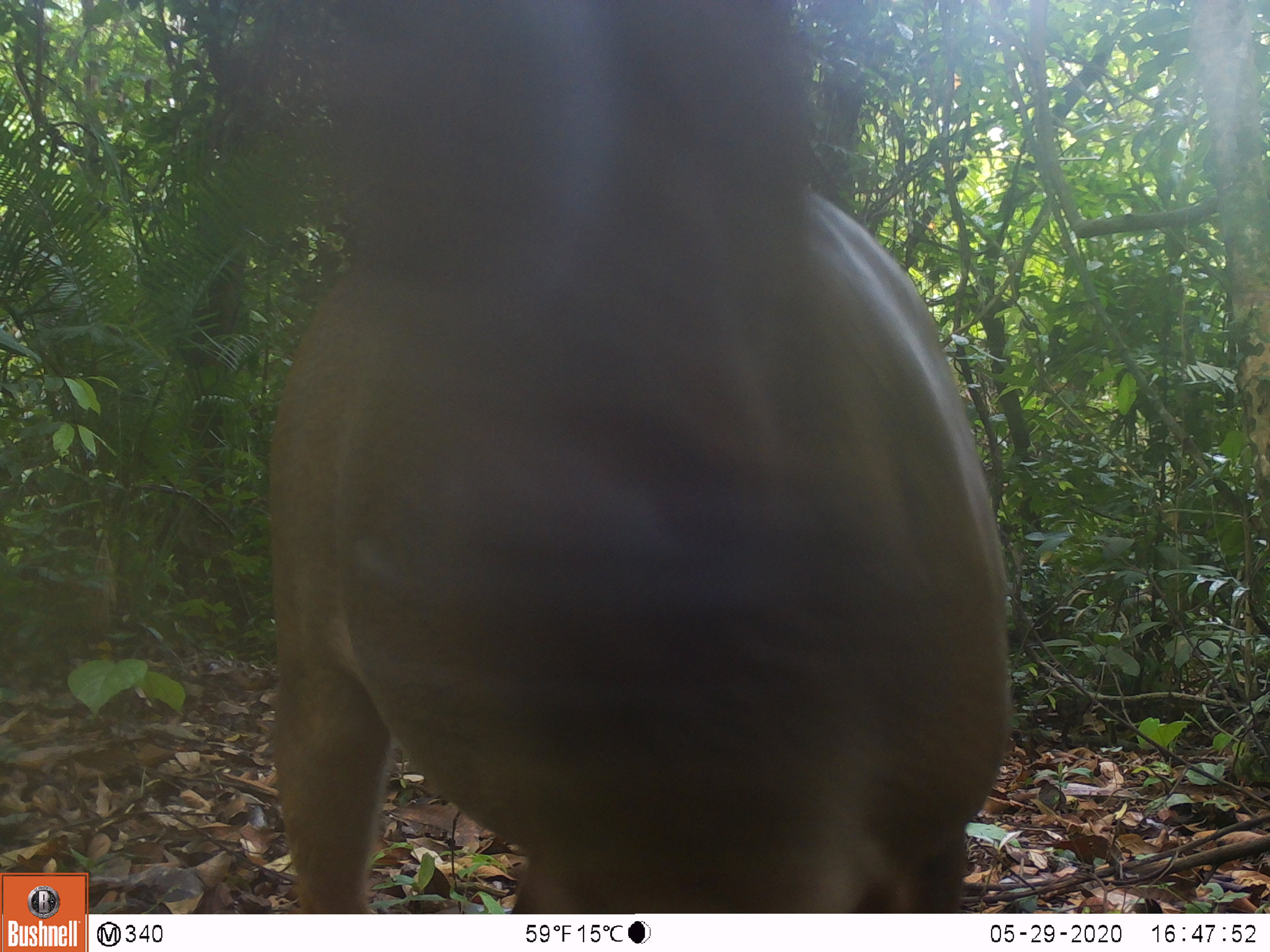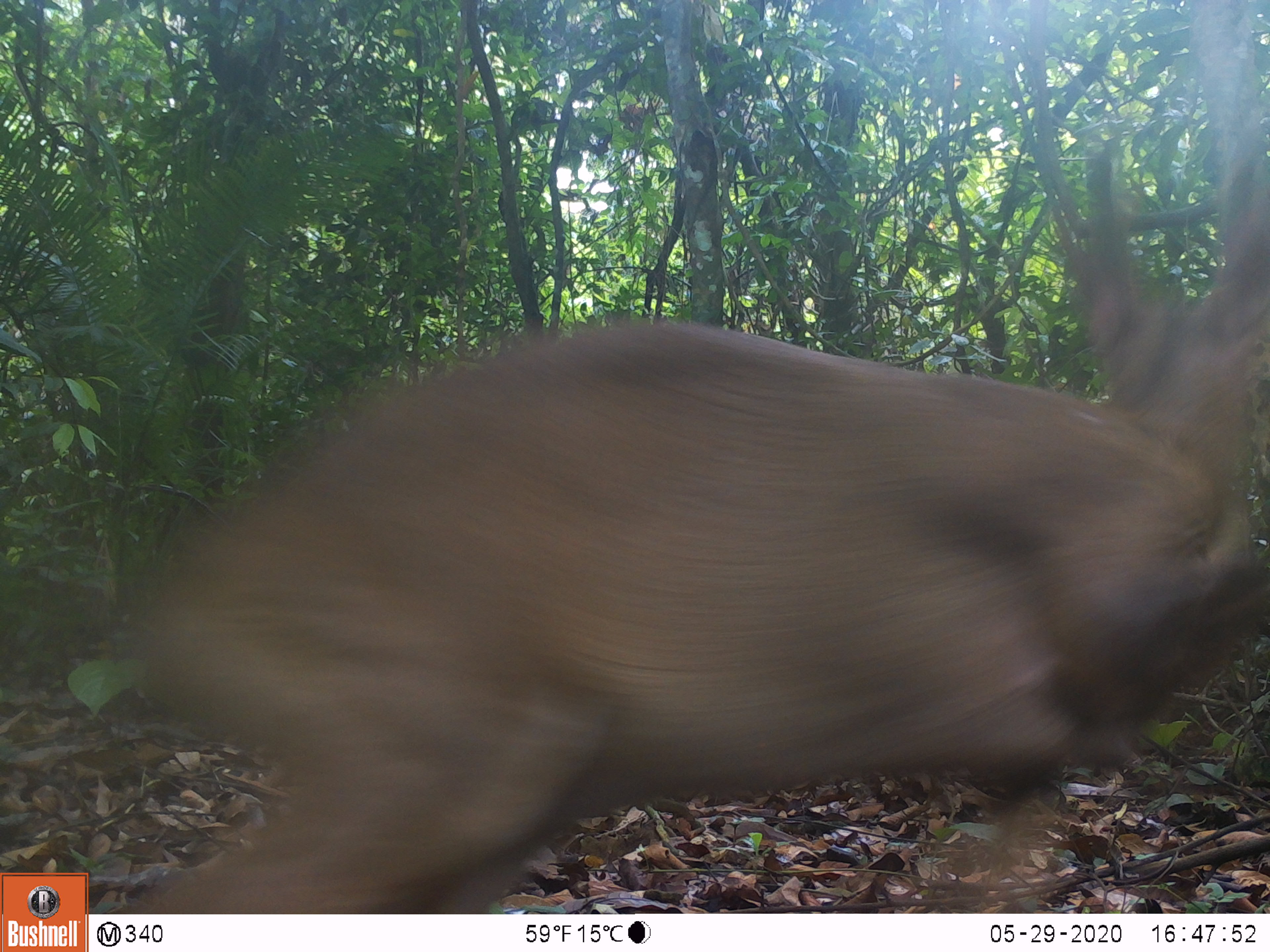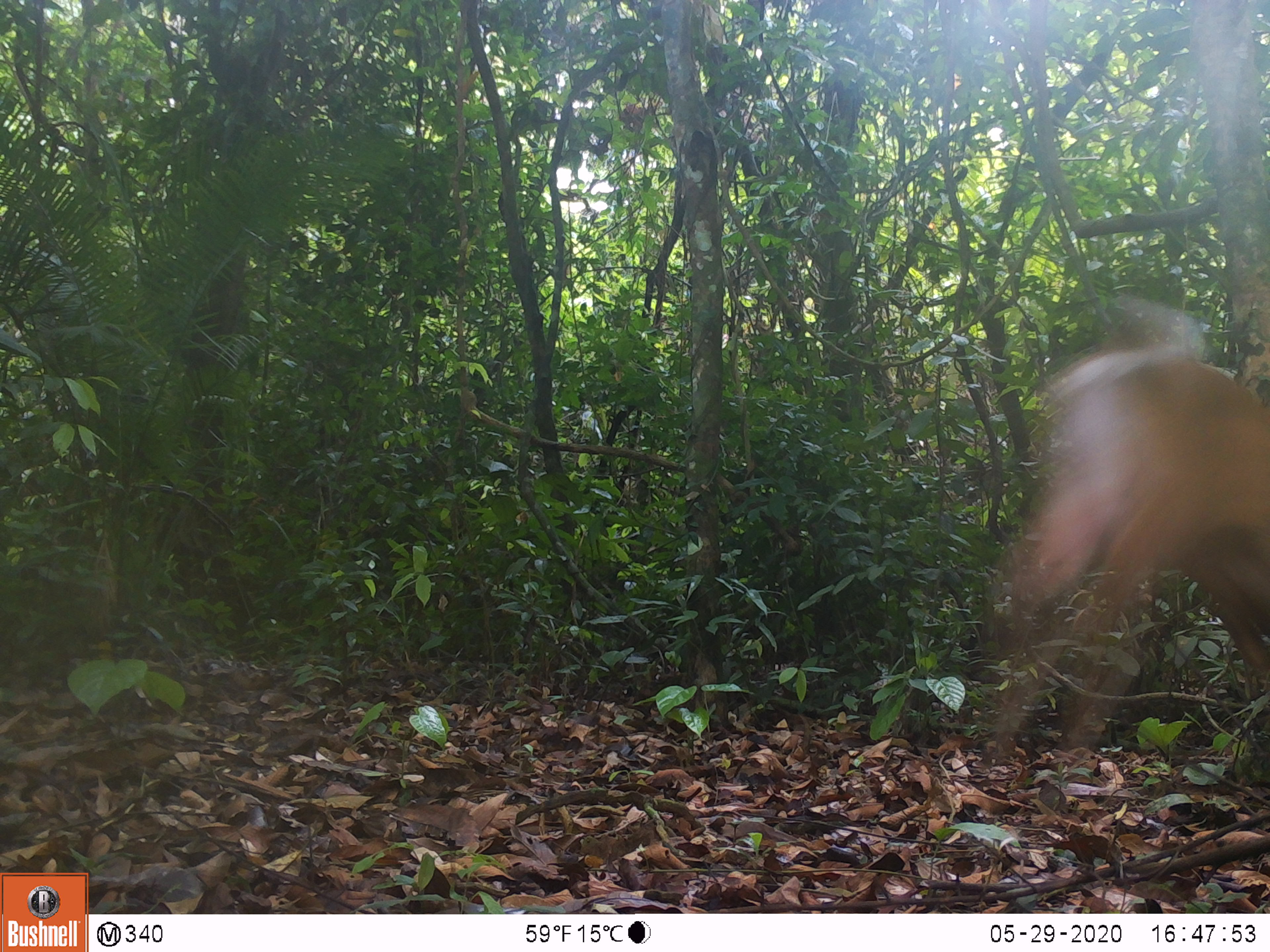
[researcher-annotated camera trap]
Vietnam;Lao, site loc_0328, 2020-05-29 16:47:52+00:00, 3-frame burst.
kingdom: Animalia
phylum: Chordata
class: Mammalia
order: Artiodactyla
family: Cervidae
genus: Muntiacus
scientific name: Muntiacus vuquangensis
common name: large-antlered muntjac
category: large antlered muntjac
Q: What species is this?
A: Large antlered muntjac (large-antlered muntjac) (Muntiacus vuquangensis).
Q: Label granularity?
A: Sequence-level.